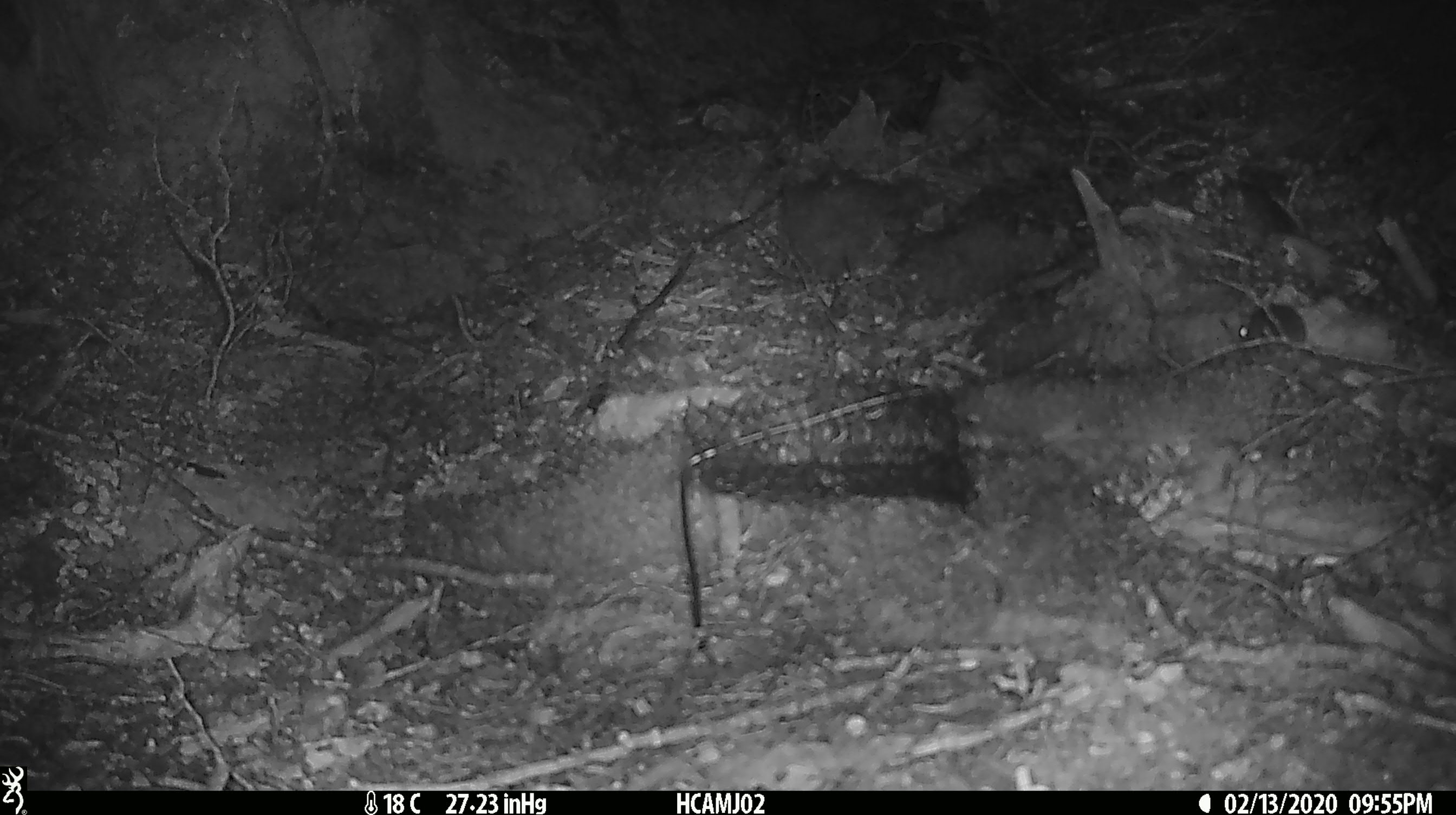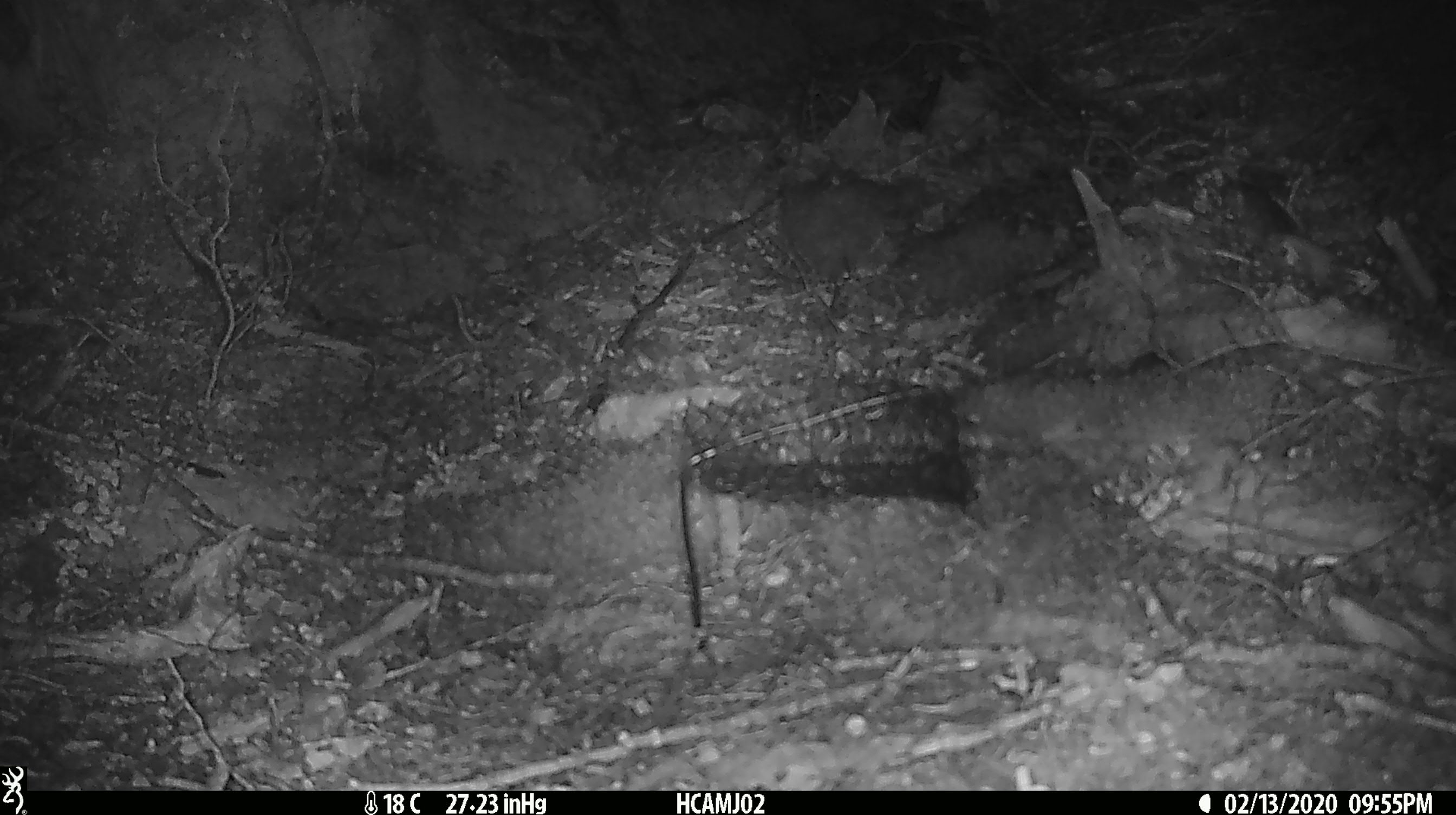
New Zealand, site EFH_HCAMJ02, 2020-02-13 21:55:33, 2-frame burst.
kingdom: Animalia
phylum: Chordata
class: Mammalia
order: Rodentia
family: Muridae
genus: Mus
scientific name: Mus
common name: mouse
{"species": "mouse (Mus)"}